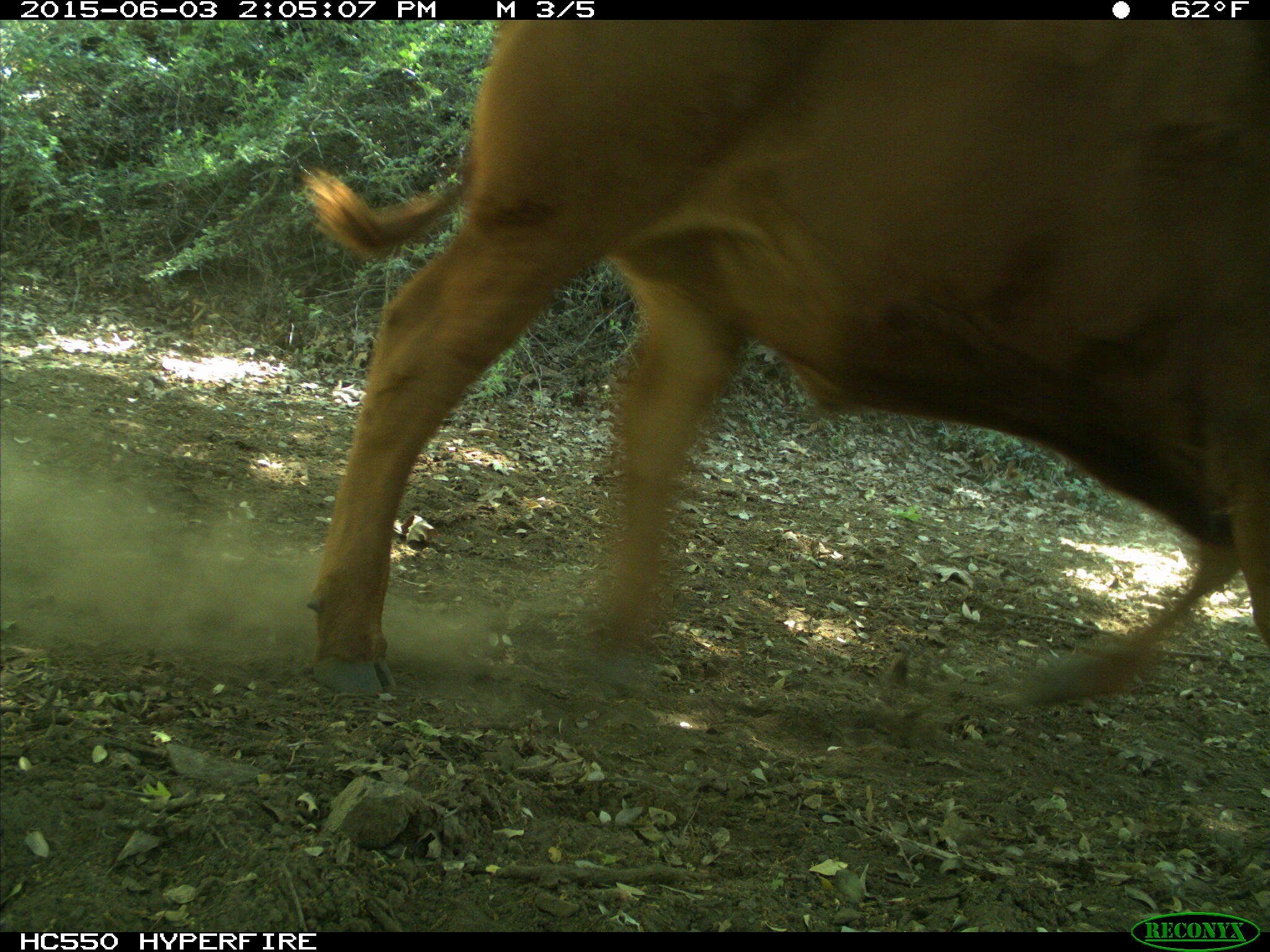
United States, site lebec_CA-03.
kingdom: Animalia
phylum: Chordata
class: Mammalia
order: Artiodactyla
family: Bovidae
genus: Bos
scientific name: Bos taurus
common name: domestic cow